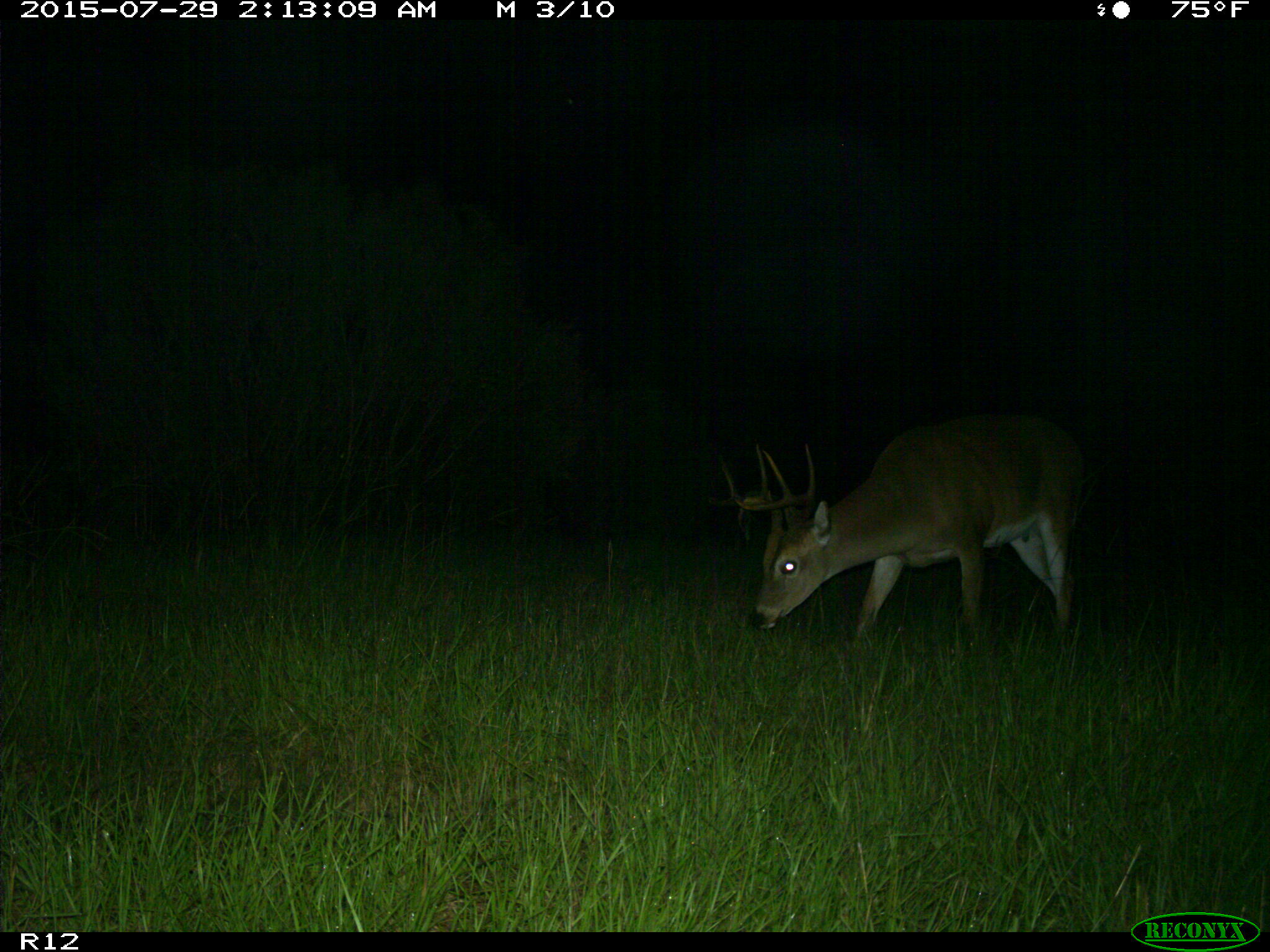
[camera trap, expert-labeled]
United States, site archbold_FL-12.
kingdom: Animalia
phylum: Chordata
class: Mammalia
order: Artiodactyla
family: Cervidae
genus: Odocoileus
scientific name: Odocoileus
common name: deer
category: unidentified deer